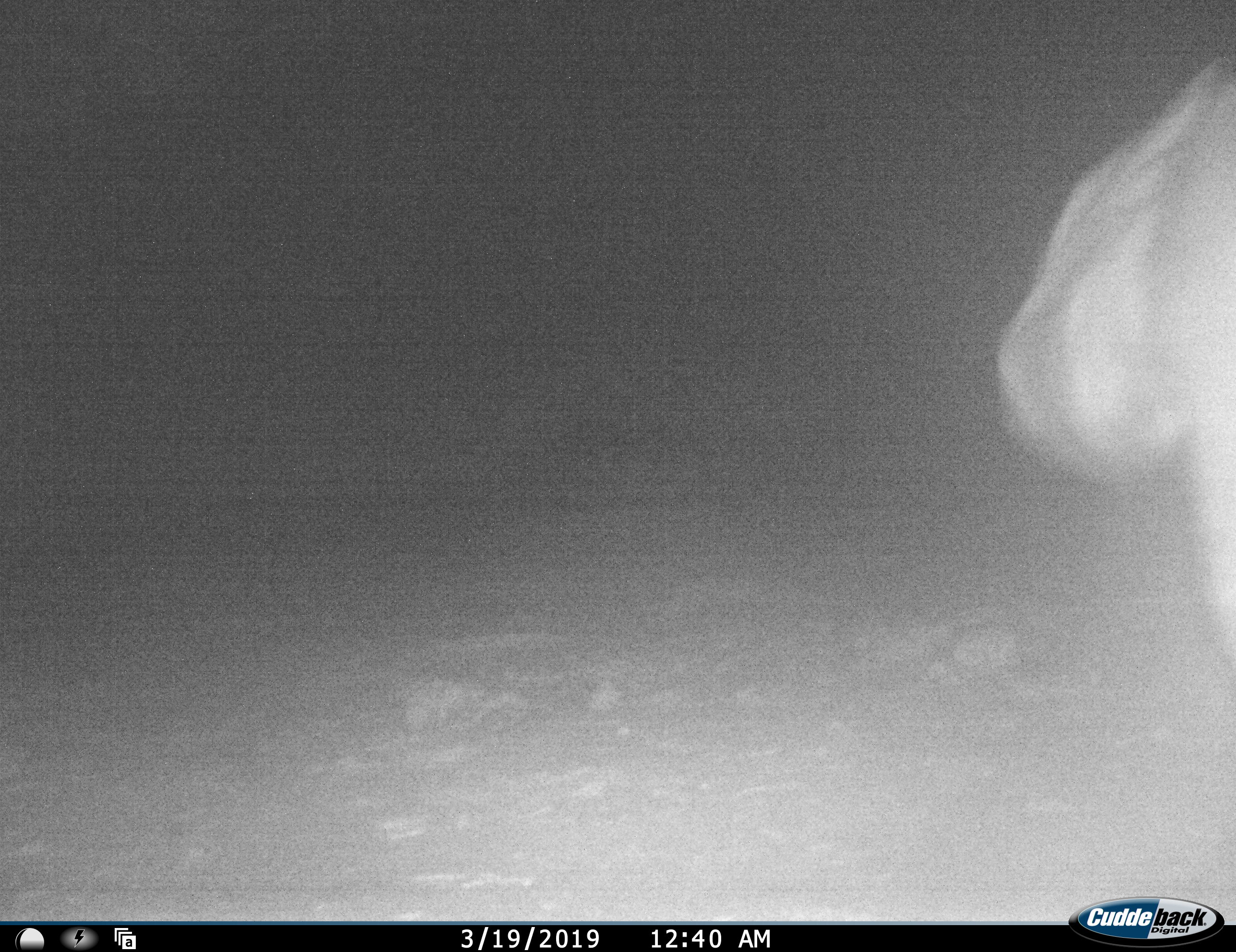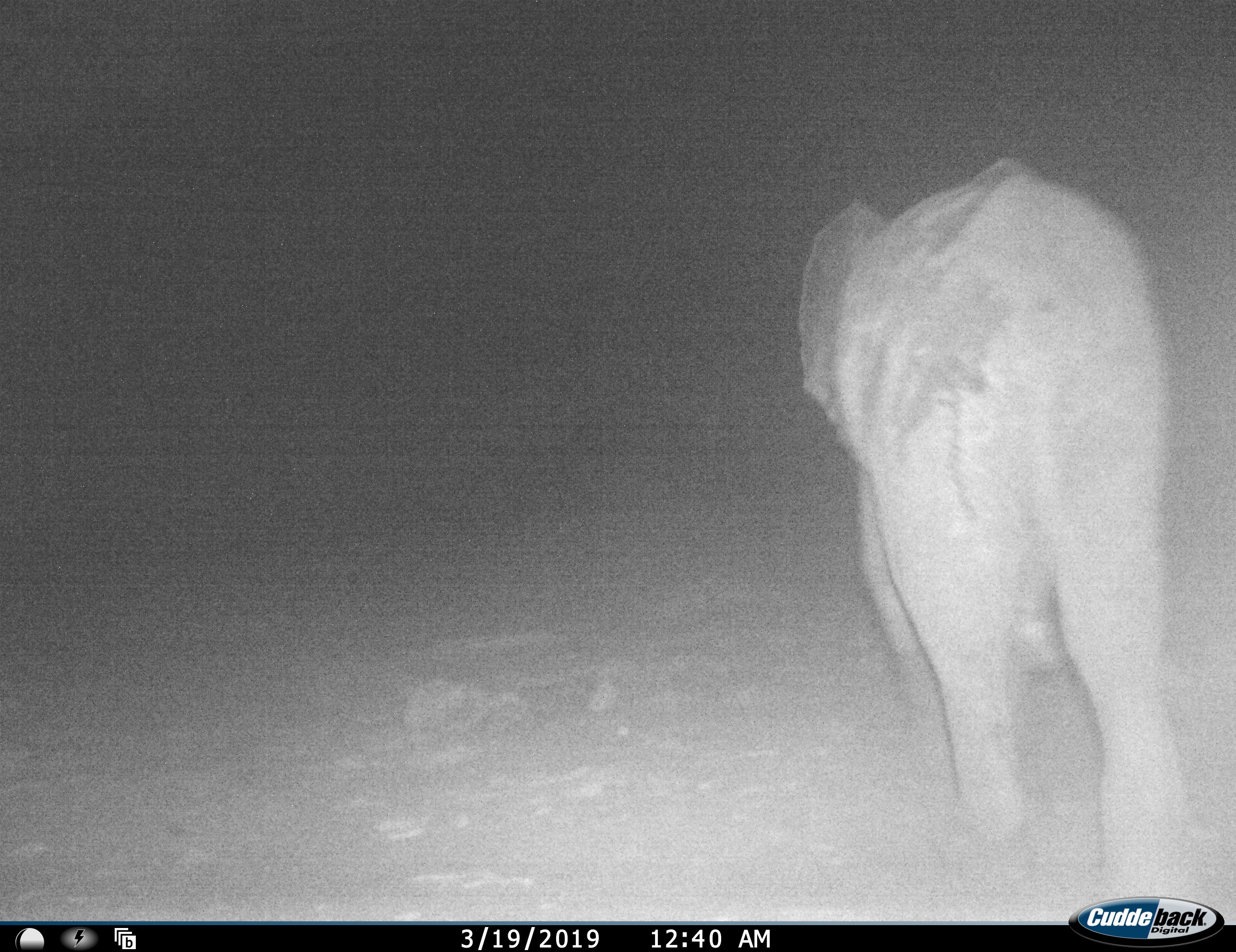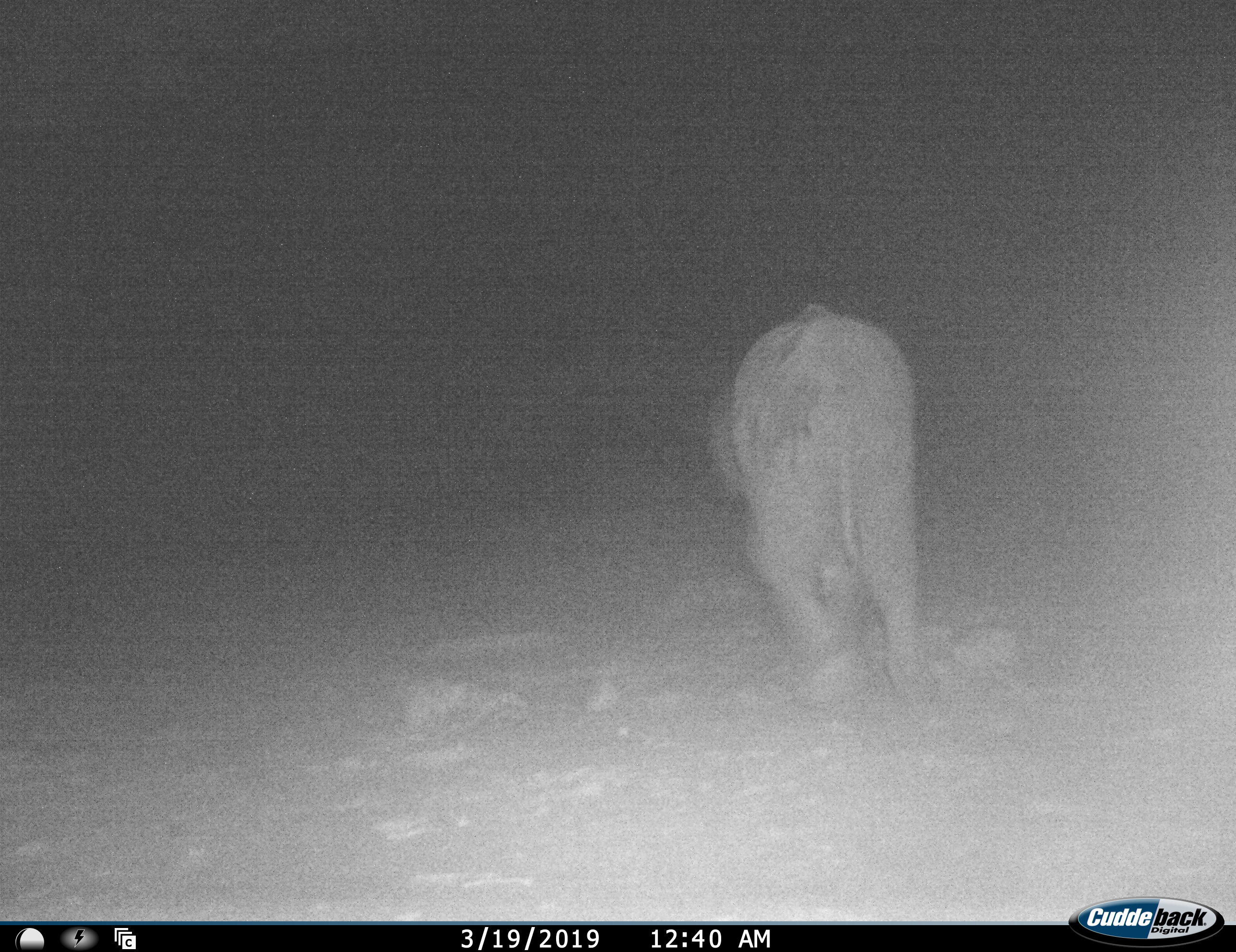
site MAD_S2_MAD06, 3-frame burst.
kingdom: Animalia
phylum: Chordata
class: Mammalia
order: Proboscidea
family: Elephantidae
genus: Loxodonta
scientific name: Loxodonta africana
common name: african bush elephant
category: elephant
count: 1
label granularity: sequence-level